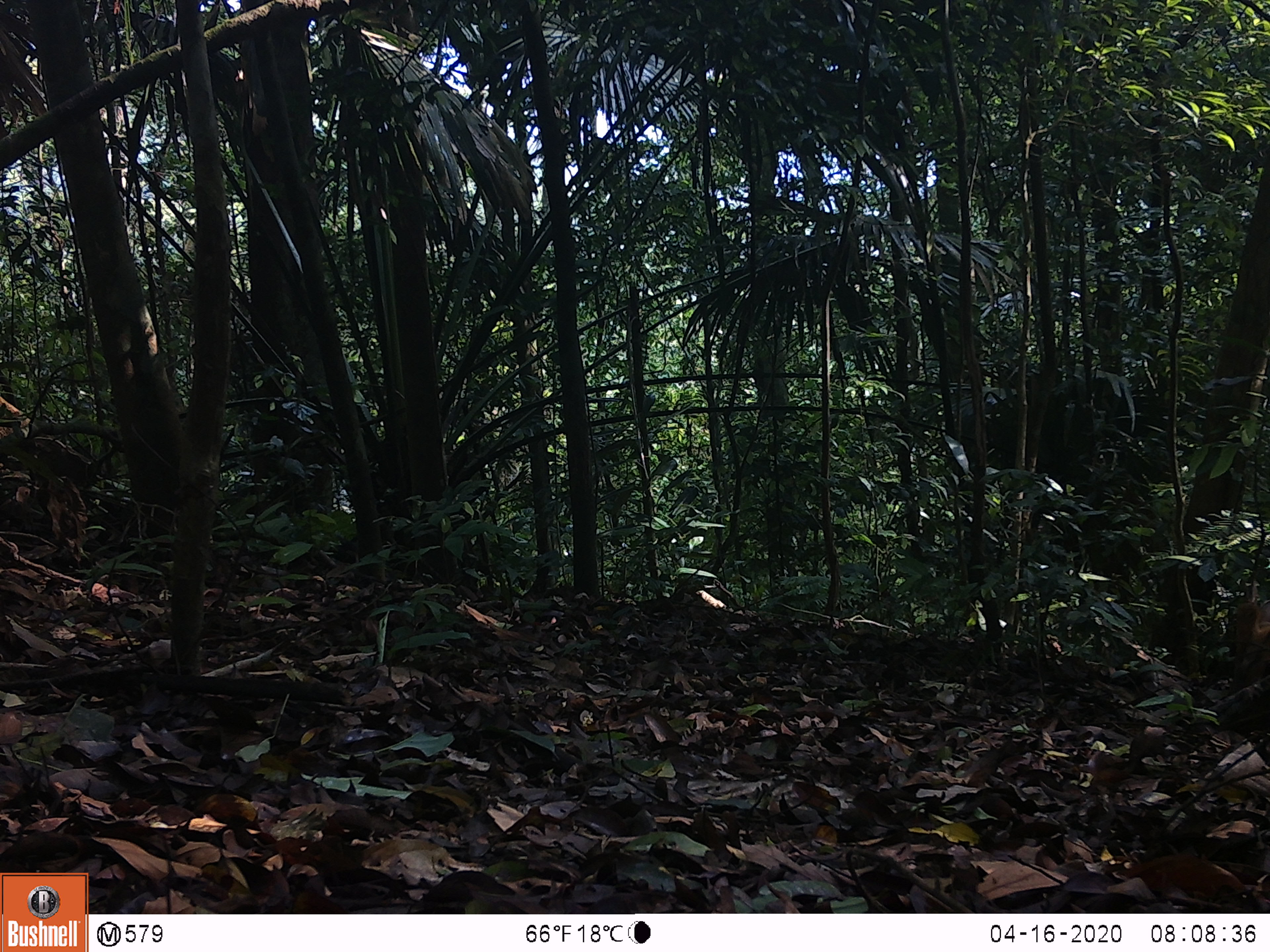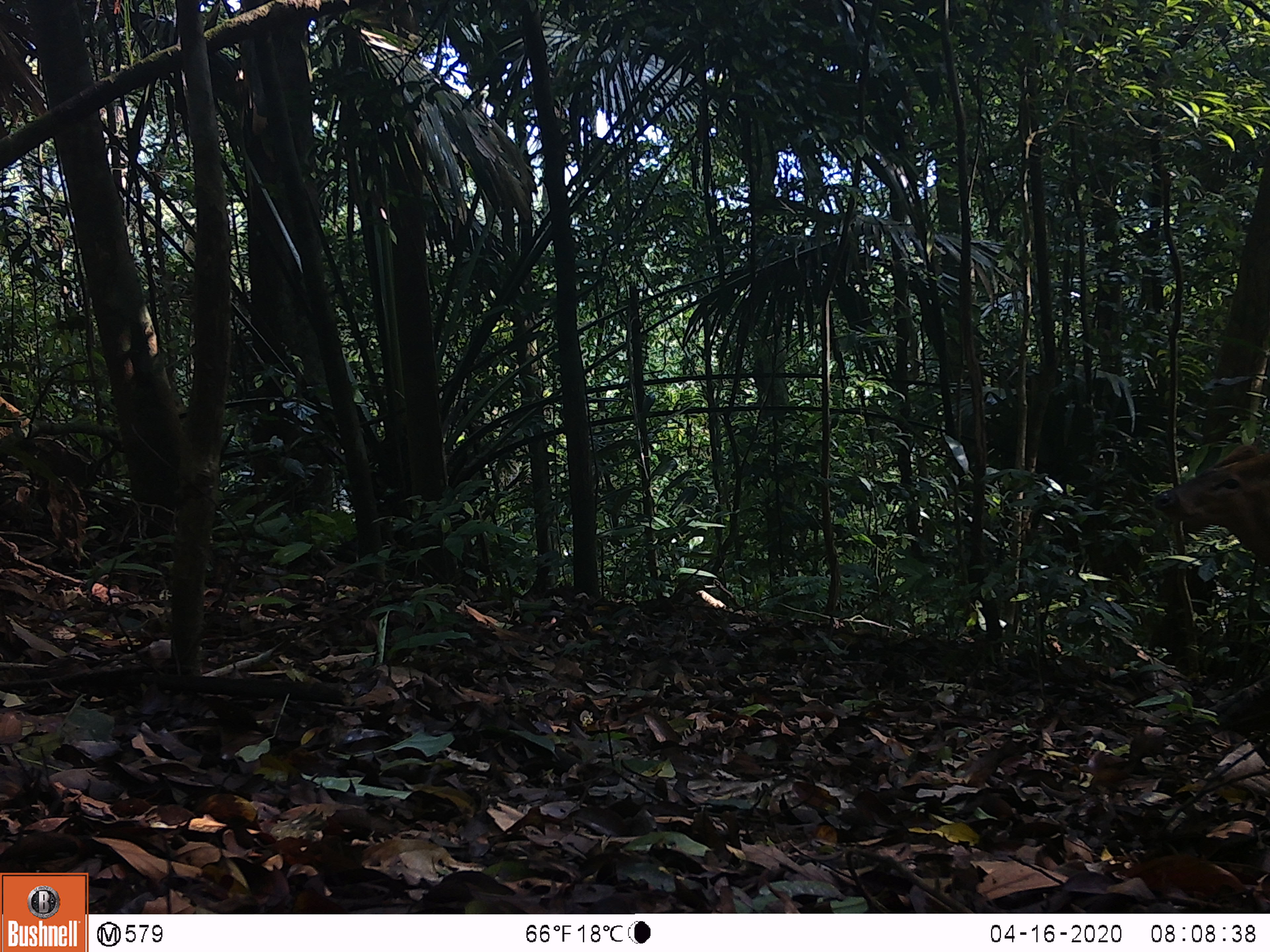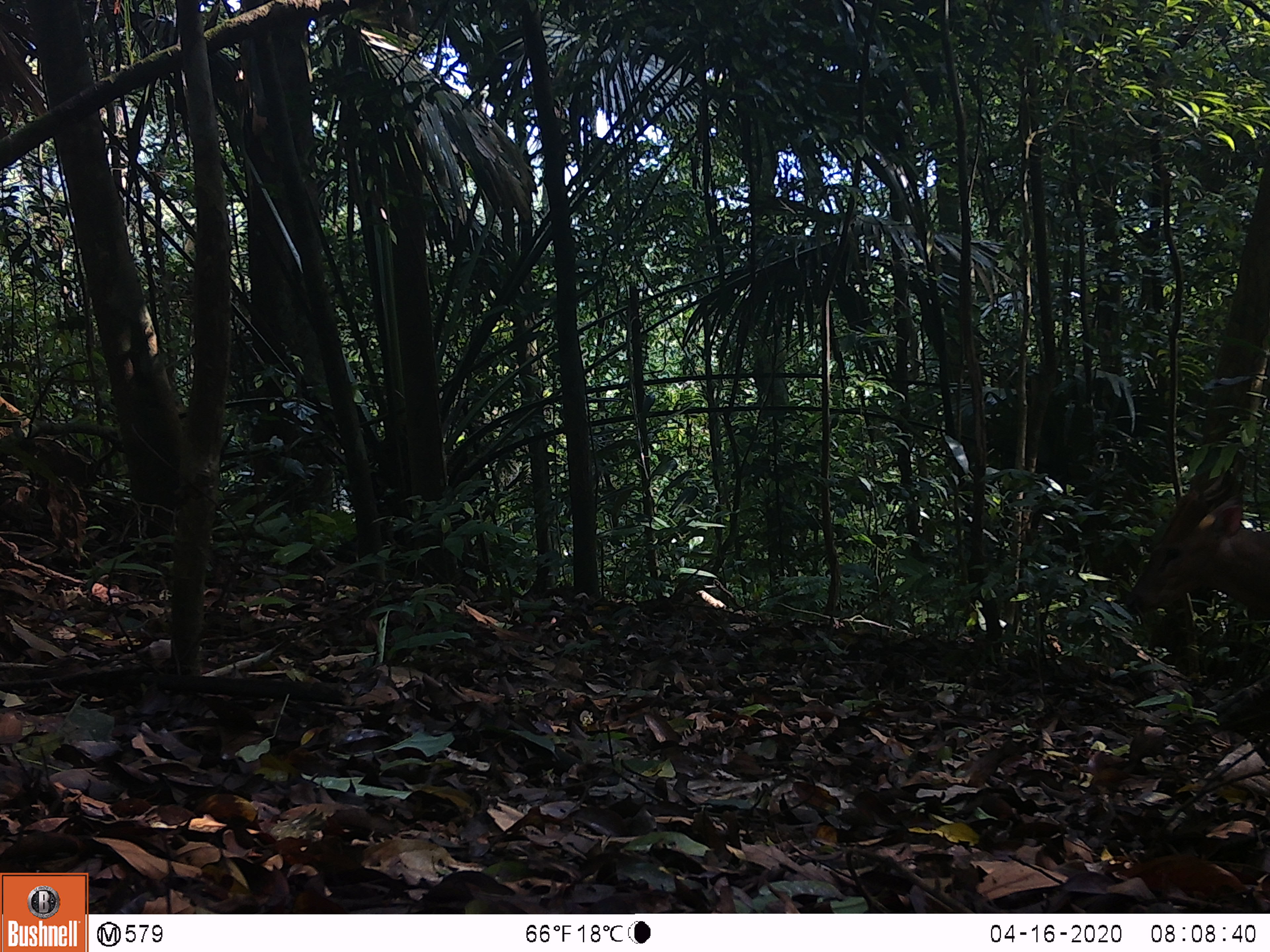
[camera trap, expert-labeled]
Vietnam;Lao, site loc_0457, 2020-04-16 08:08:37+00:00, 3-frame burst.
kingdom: Animalia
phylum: Chordata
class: Mammalia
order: Artiodactyla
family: Cervidae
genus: Muntiacus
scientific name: Muntiacus vuquangensis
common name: large-antlered muntjac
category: large antlered muntjac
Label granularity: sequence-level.